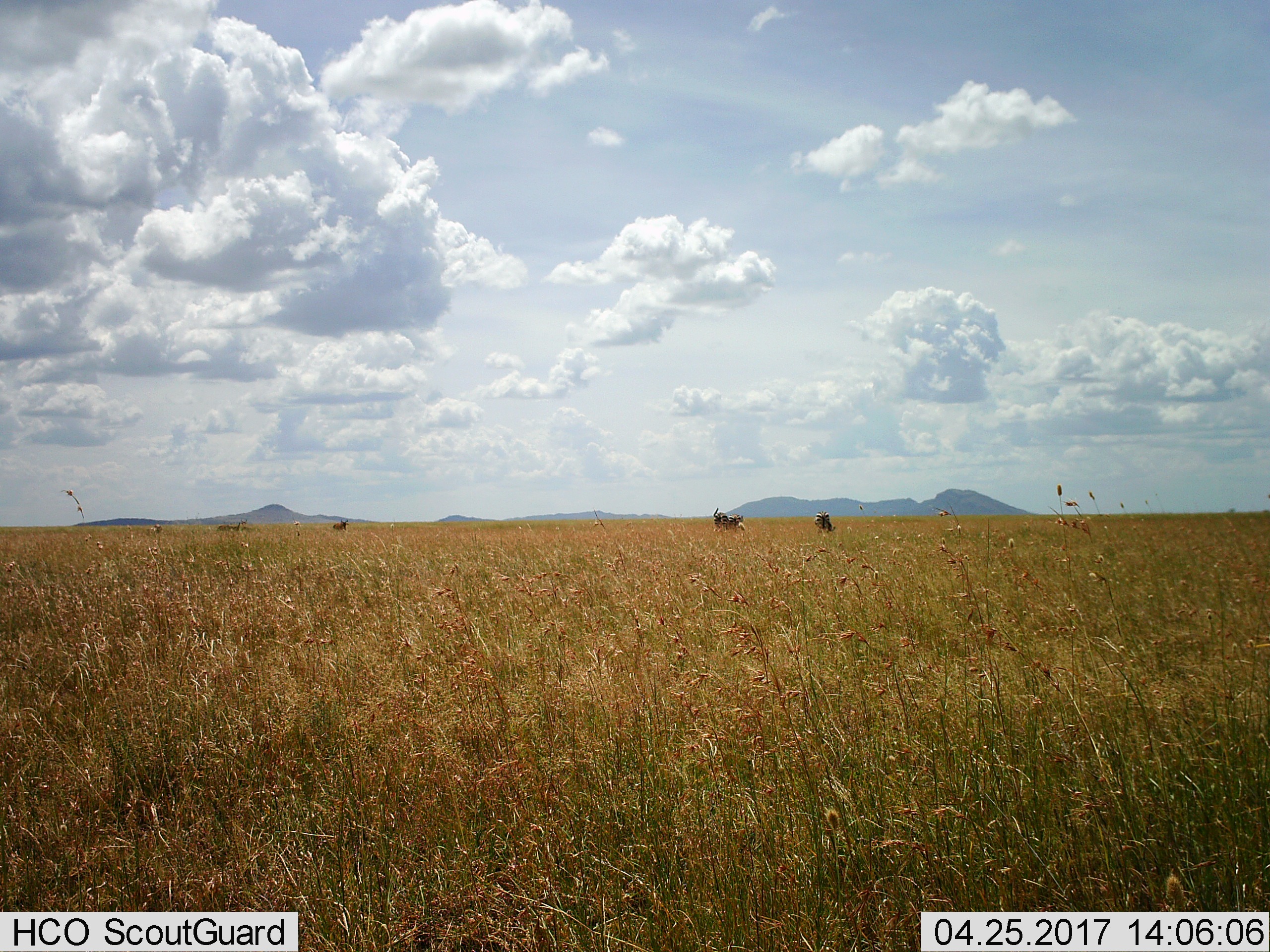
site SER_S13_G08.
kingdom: Animalia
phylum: Chordata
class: Mammalia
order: Perissodactyla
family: Equidae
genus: Equus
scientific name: Equus quagga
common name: plains zebra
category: zebraplains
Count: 3.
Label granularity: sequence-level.